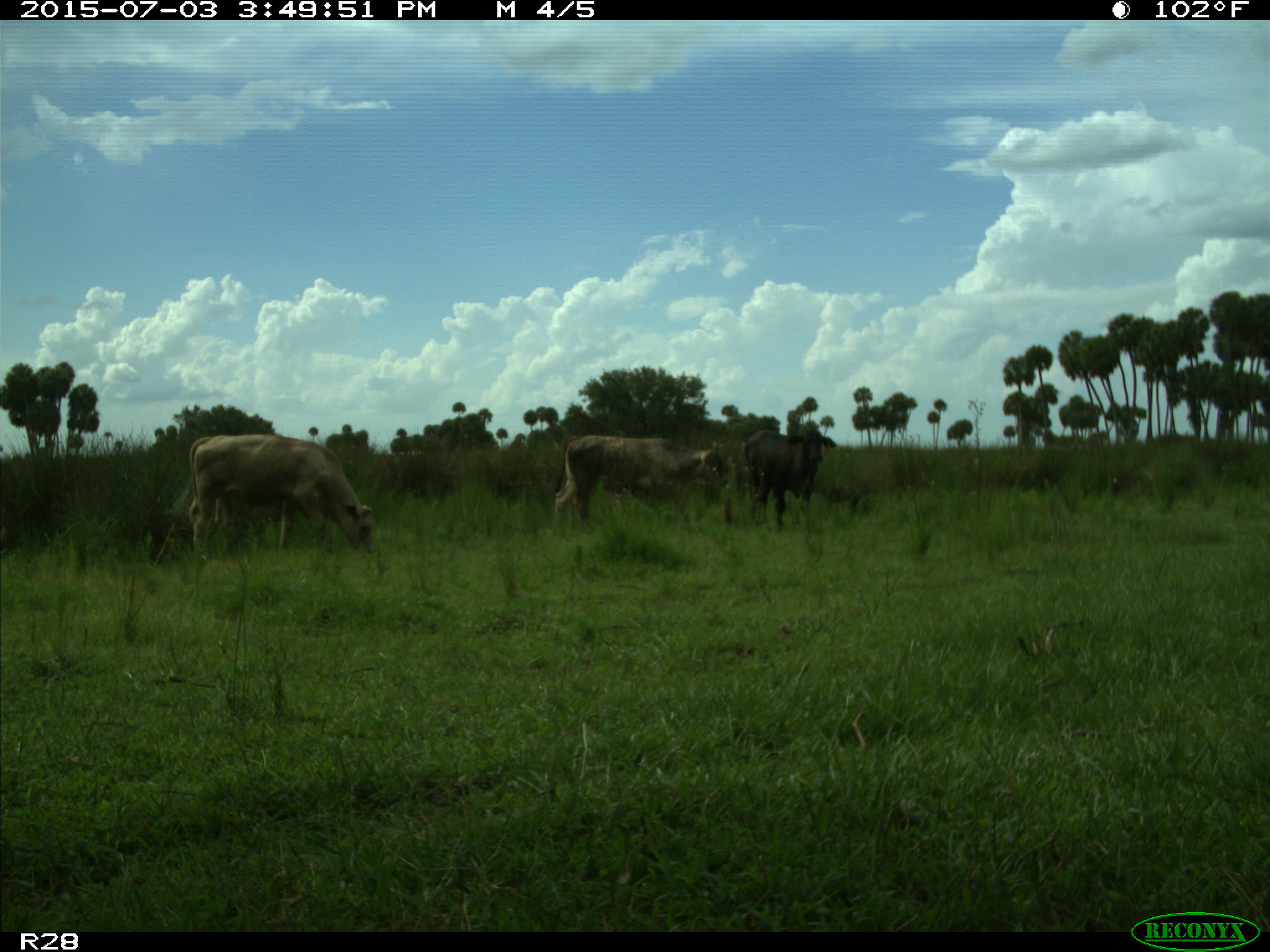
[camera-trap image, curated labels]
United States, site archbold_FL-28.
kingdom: Animalia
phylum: Chordata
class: Mammalia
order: Artiodactyla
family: Bovidae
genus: Bos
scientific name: Bos taurus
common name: domestic cow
Bos taurus (domestic cow).